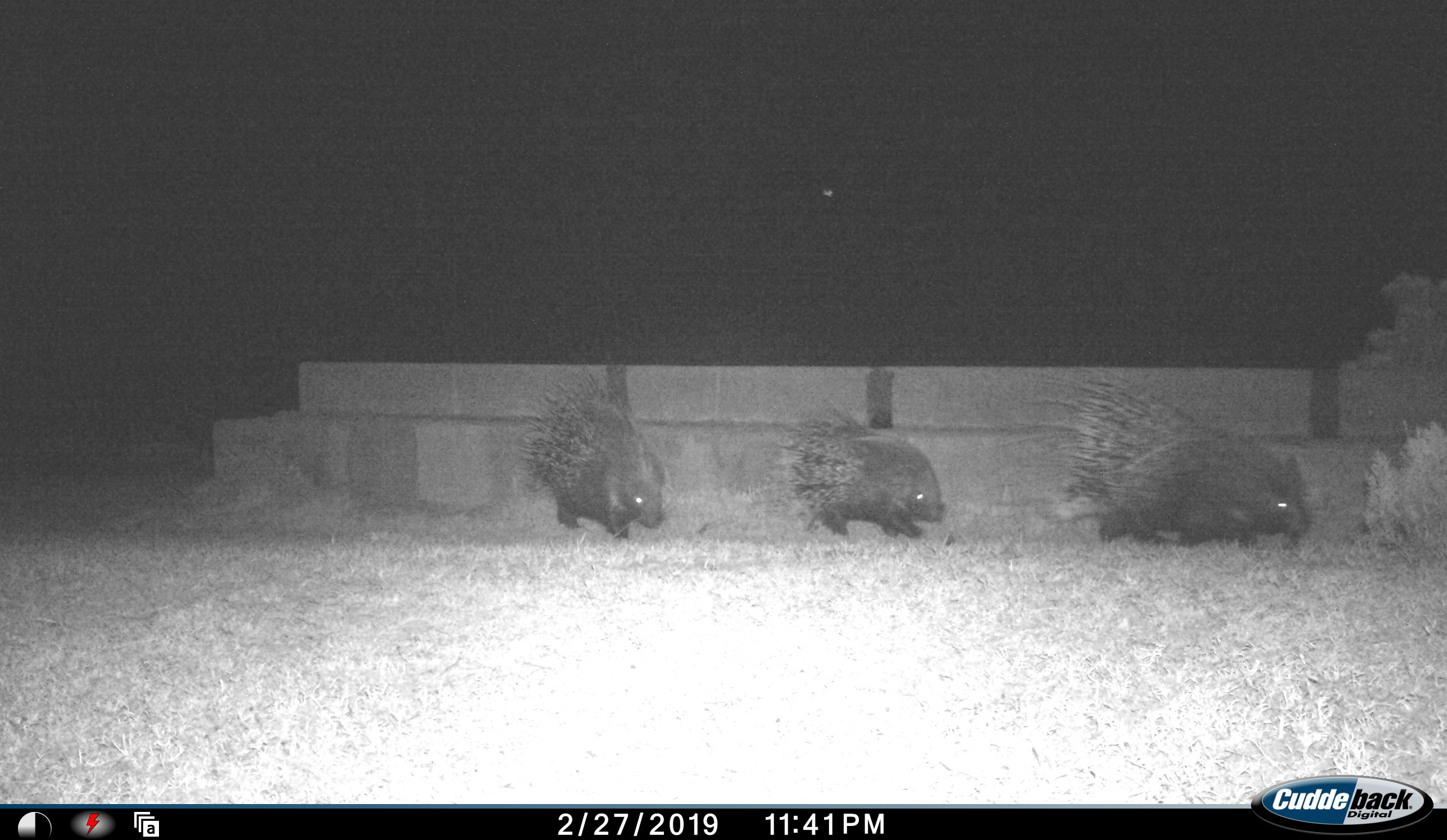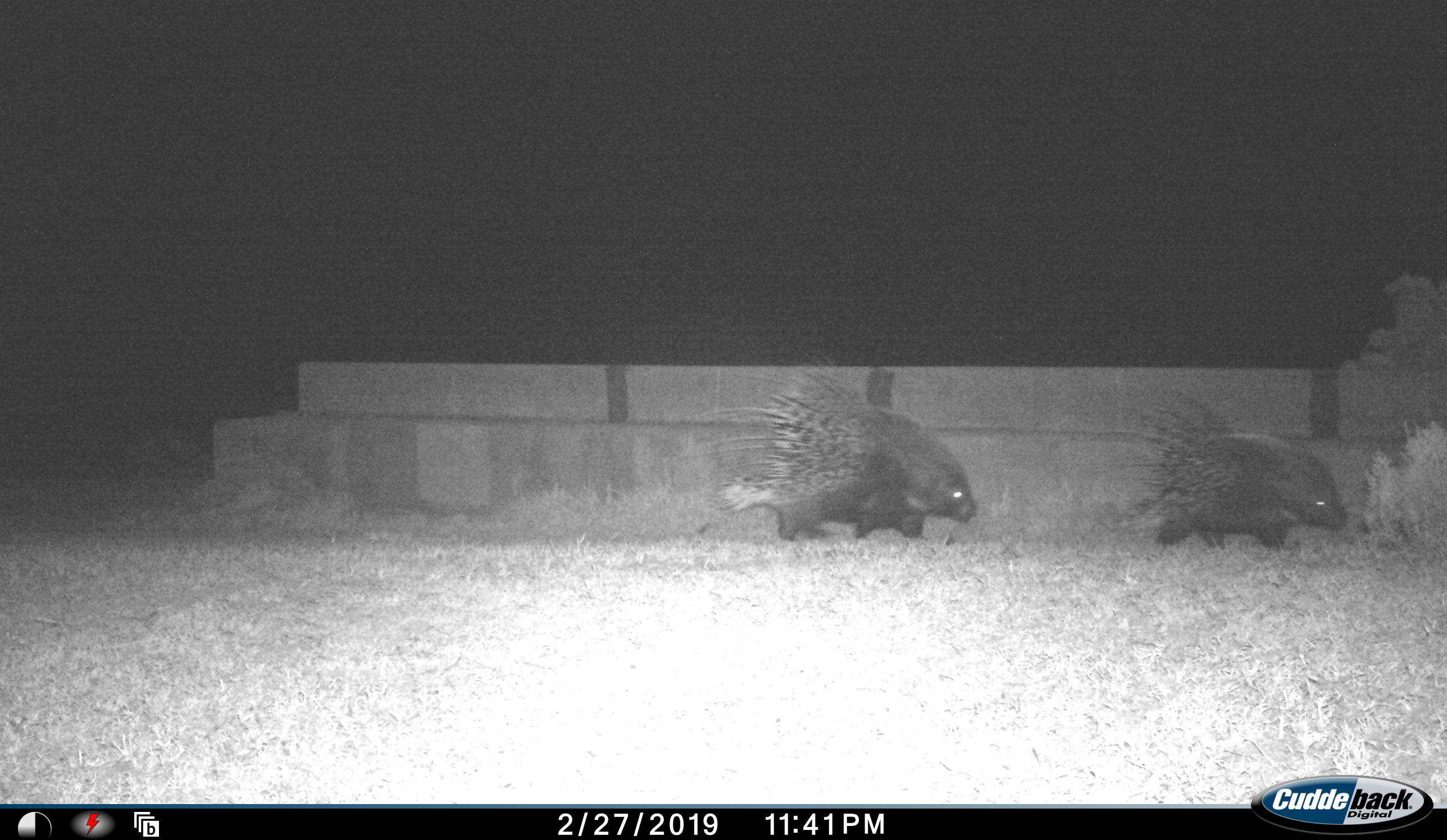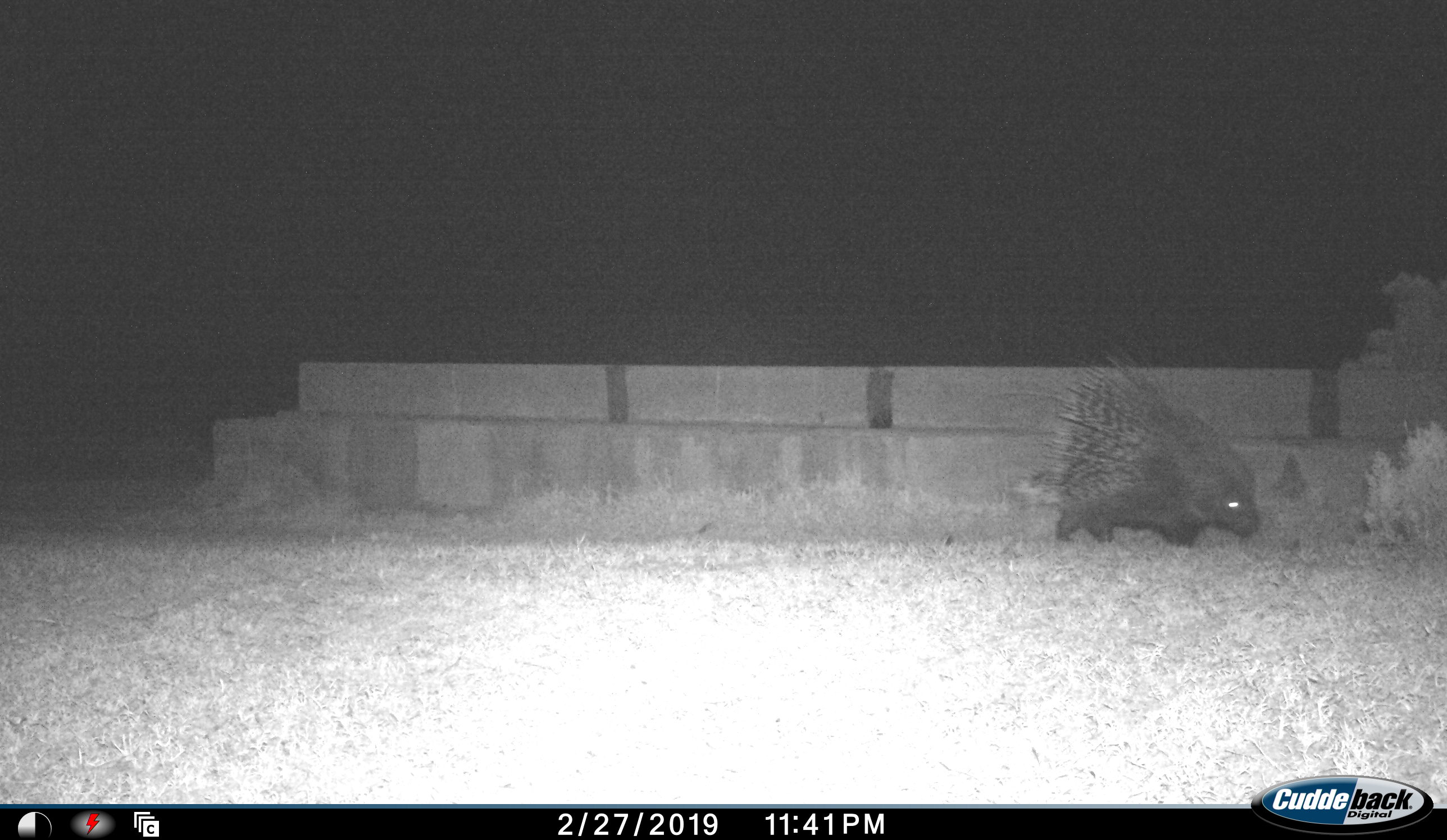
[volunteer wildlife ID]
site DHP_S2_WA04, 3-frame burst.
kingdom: Animalia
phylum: Chordata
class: Mammalia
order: Rodentia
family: Hystricidae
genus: Hystrix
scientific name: Hystrix cristata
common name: crested porcupine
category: porcupine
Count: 3.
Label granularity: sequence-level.